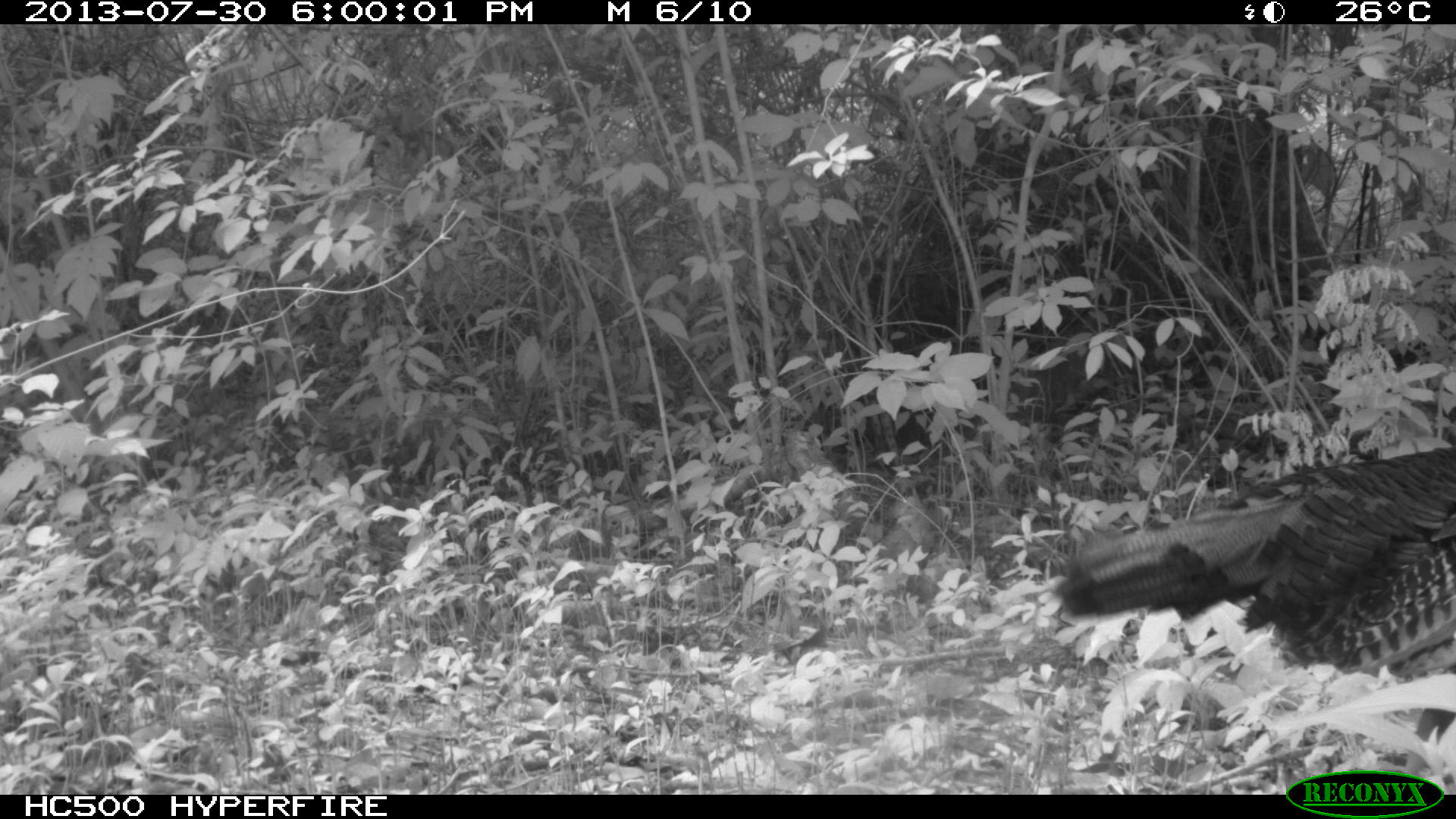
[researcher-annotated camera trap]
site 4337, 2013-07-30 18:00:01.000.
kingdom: Animalia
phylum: Chordata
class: Aves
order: Galliformes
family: Phasianidae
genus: Meleagris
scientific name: Meleagris ocellata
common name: ocellated turkey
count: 1